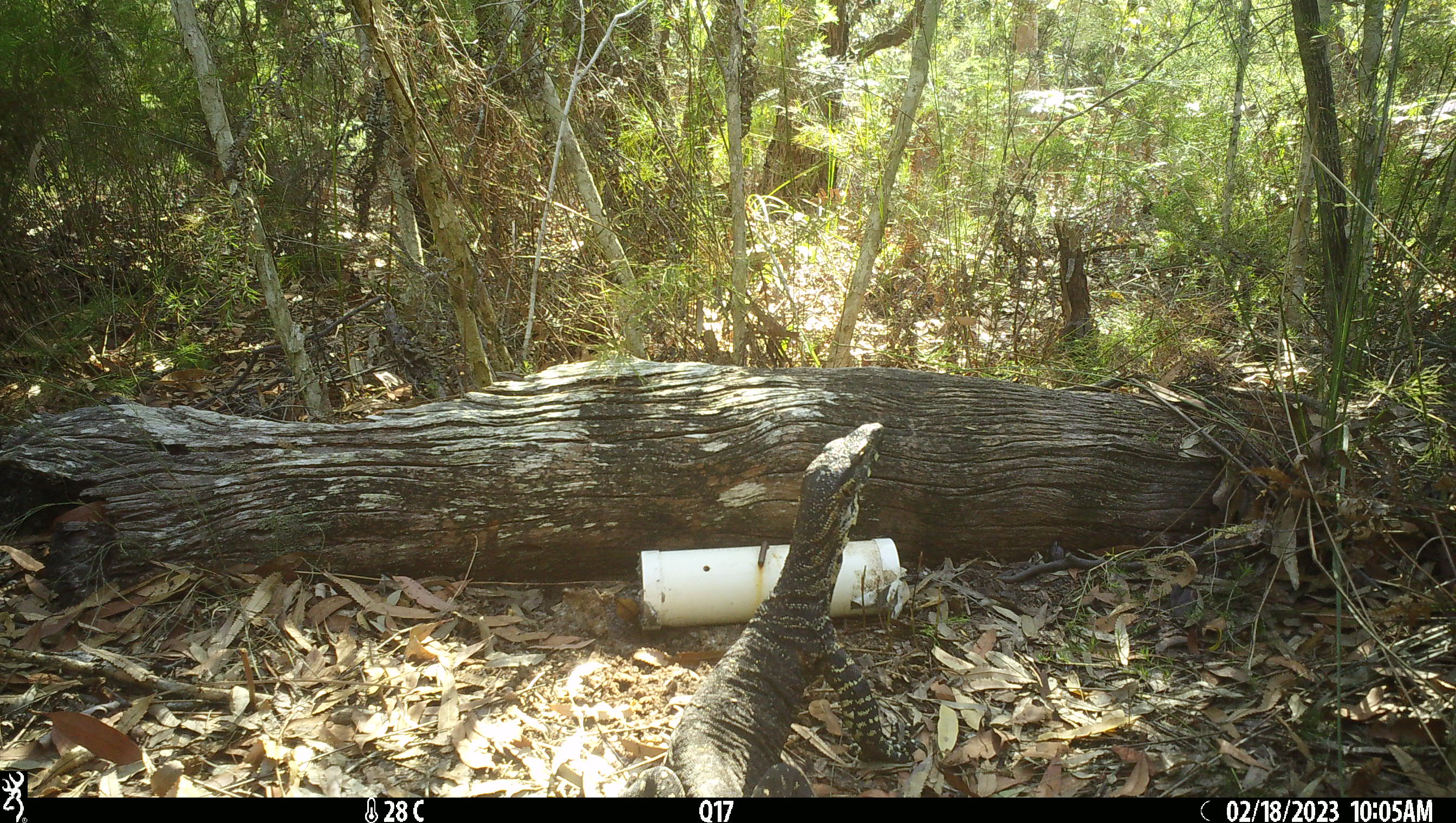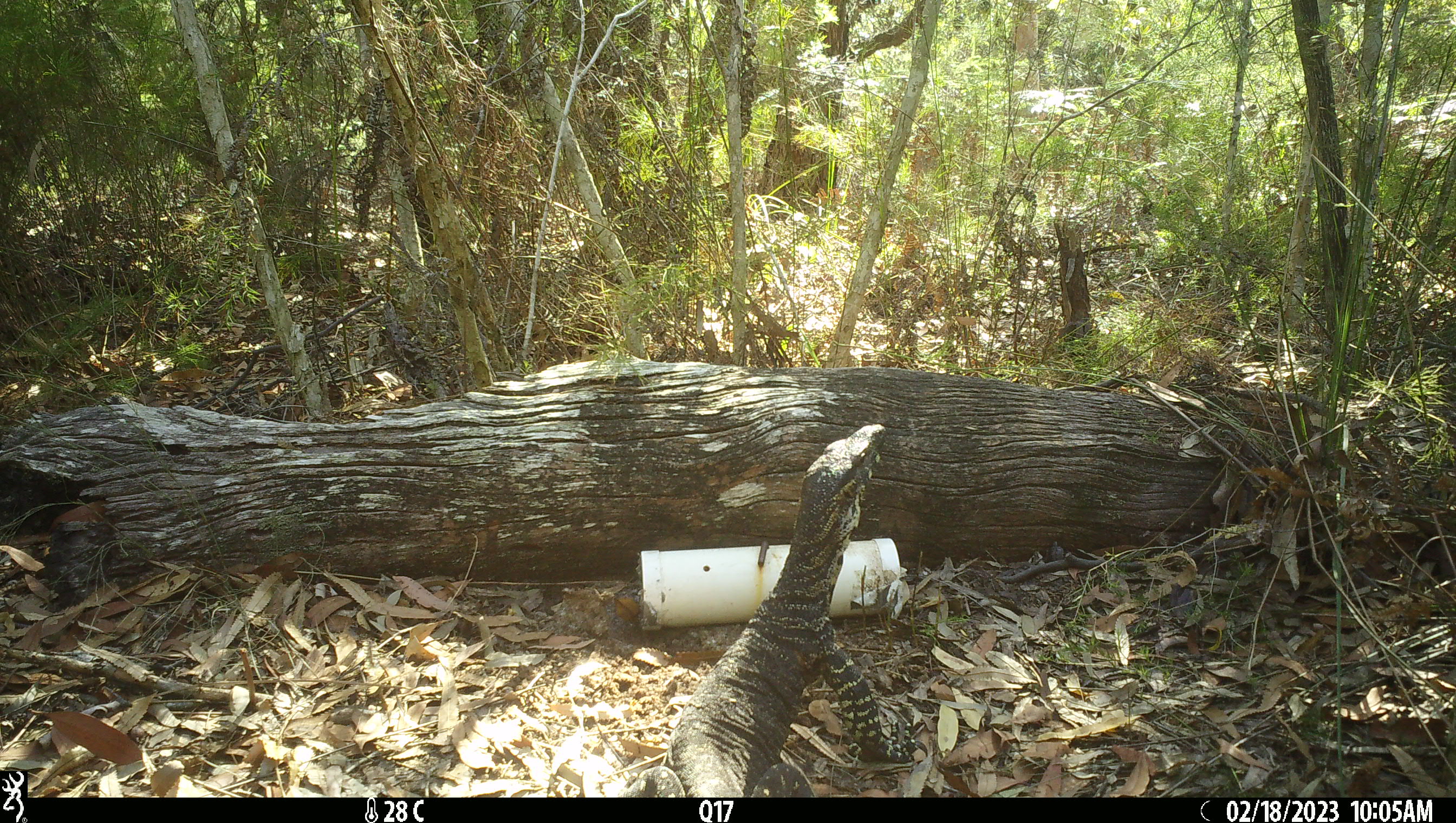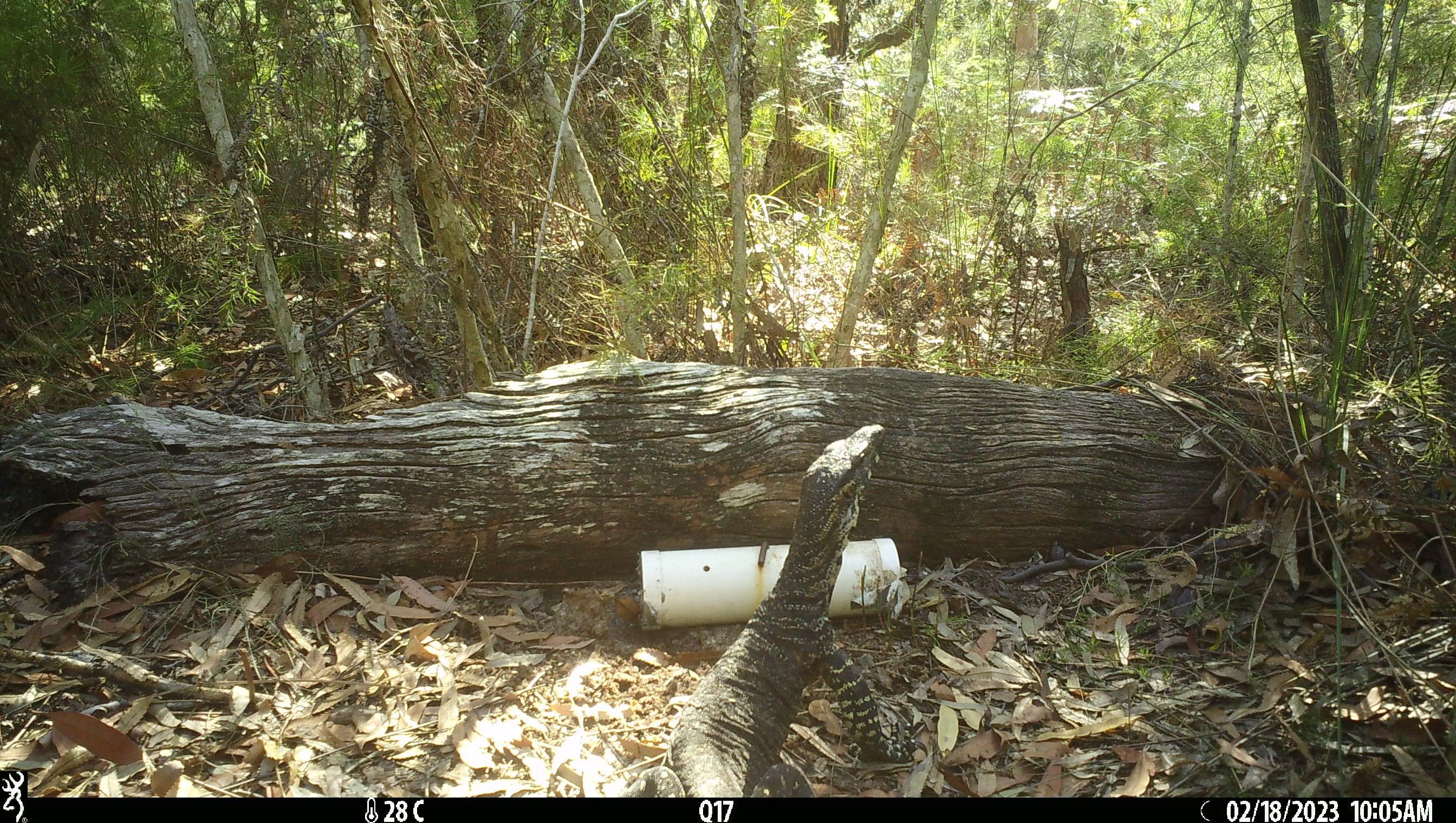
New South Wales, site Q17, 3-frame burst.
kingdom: Animalia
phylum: Chordata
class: Reptilia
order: Squamata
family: Varanidae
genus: Varanus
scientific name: Varanus varius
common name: lace monitor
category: goanna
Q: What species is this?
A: Goanna (lace monitor) (Varanus varius).